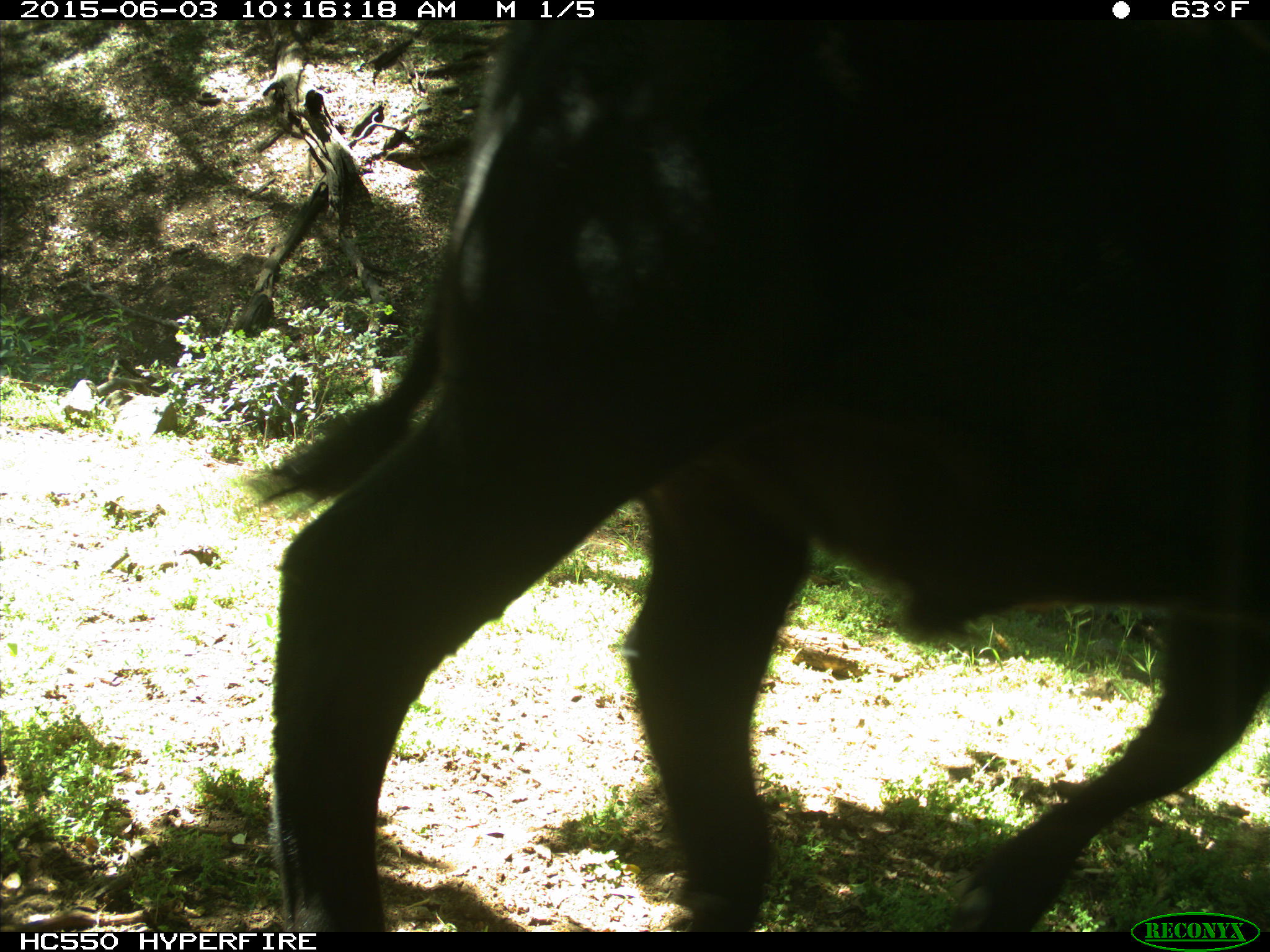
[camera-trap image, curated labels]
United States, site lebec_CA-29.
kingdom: Animalia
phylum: Chordata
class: Mammalia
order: Artiodactyla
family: Bovidae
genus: Bos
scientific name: Bos taurus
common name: domestic cow